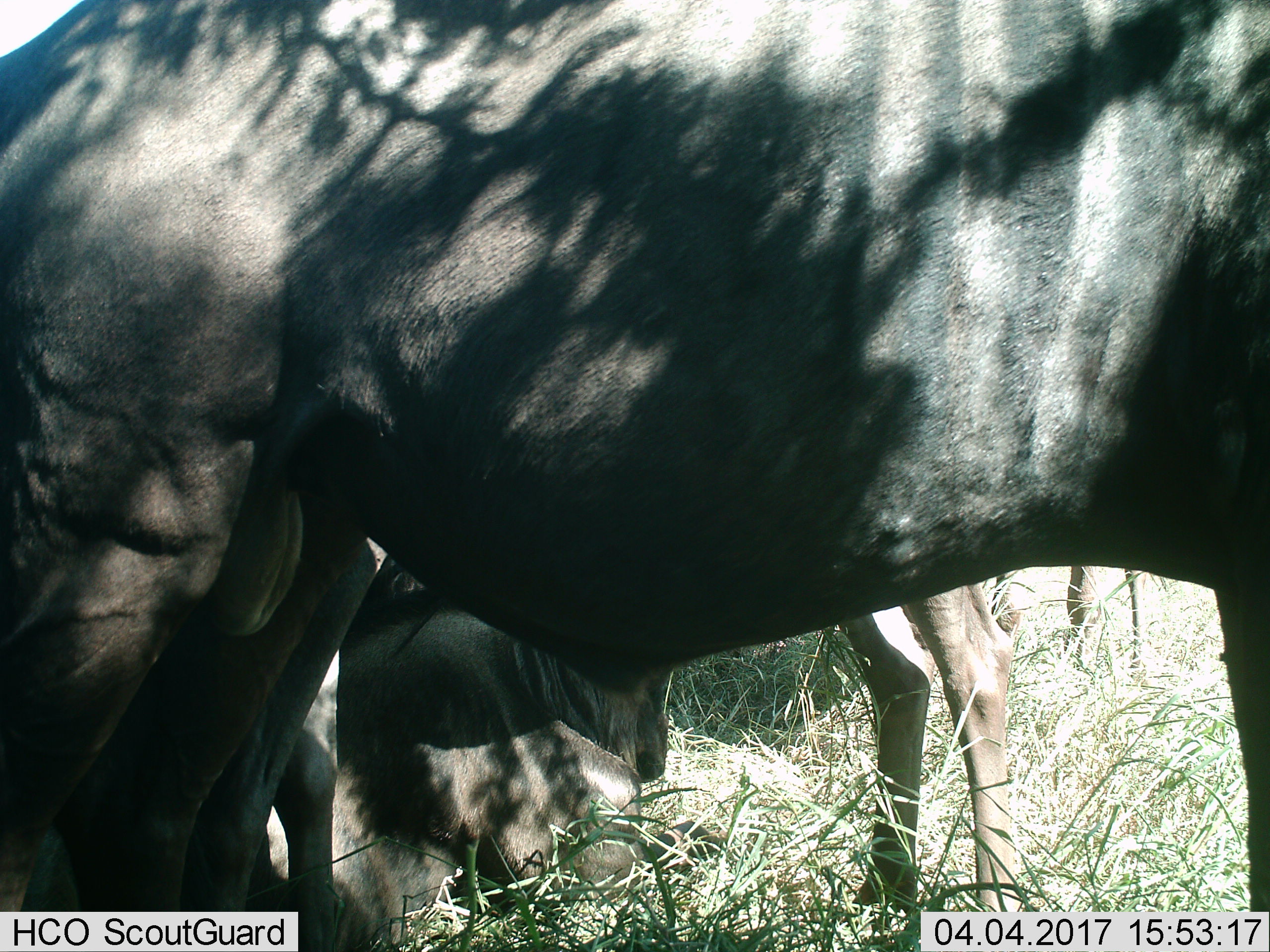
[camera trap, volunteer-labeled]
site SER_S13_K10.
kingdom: Animalia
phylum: Chordata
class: Mammalia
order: Artiodactyla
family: Bovidae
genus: Connochaetes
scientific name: Connochaetes taurinus taurinus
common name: blue wildebeest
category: wildebeestblue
Wildebeestblue (blue wildebeest) (Connochaetes taurinus taurinus), count 4. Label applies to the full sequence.